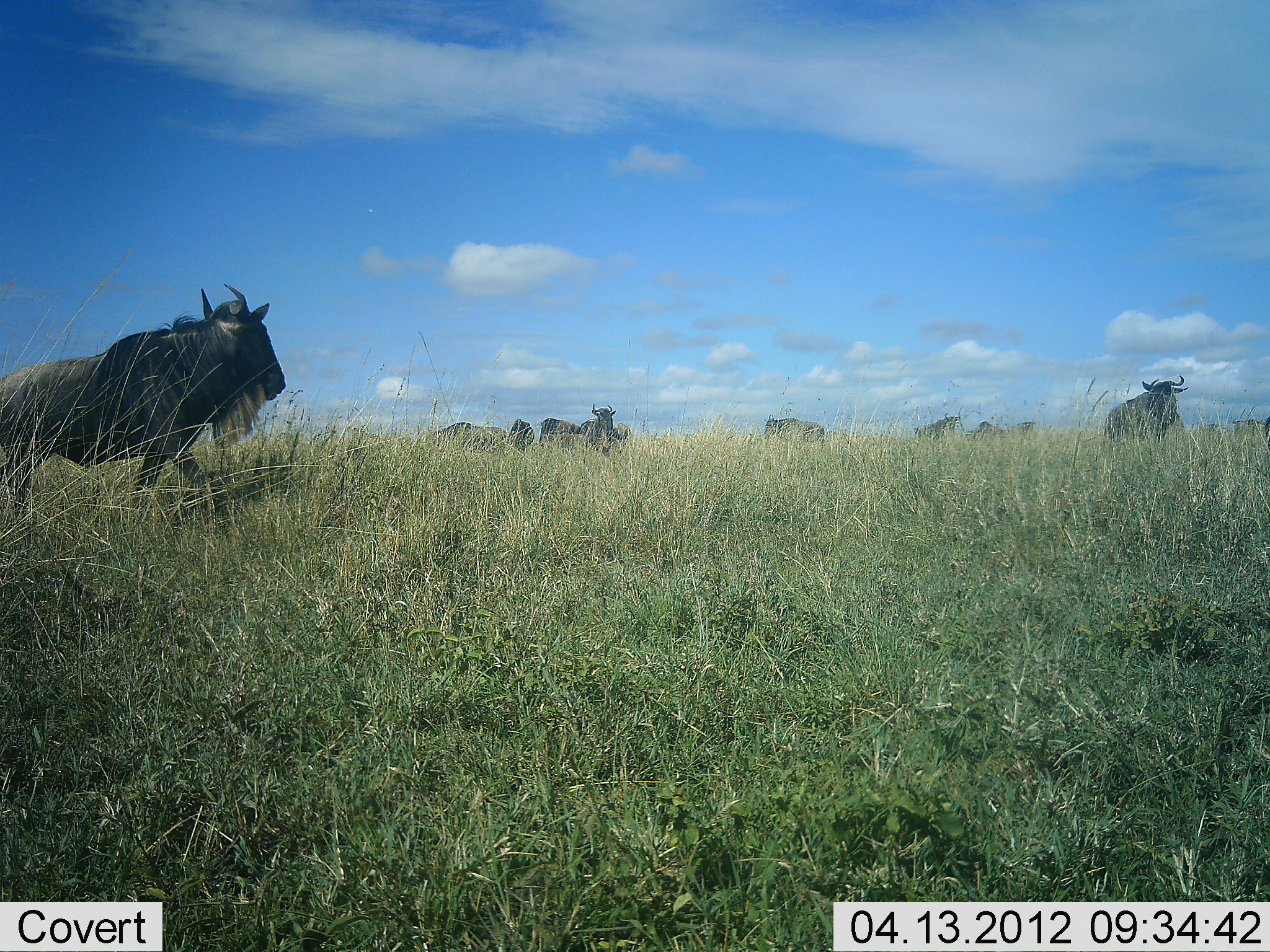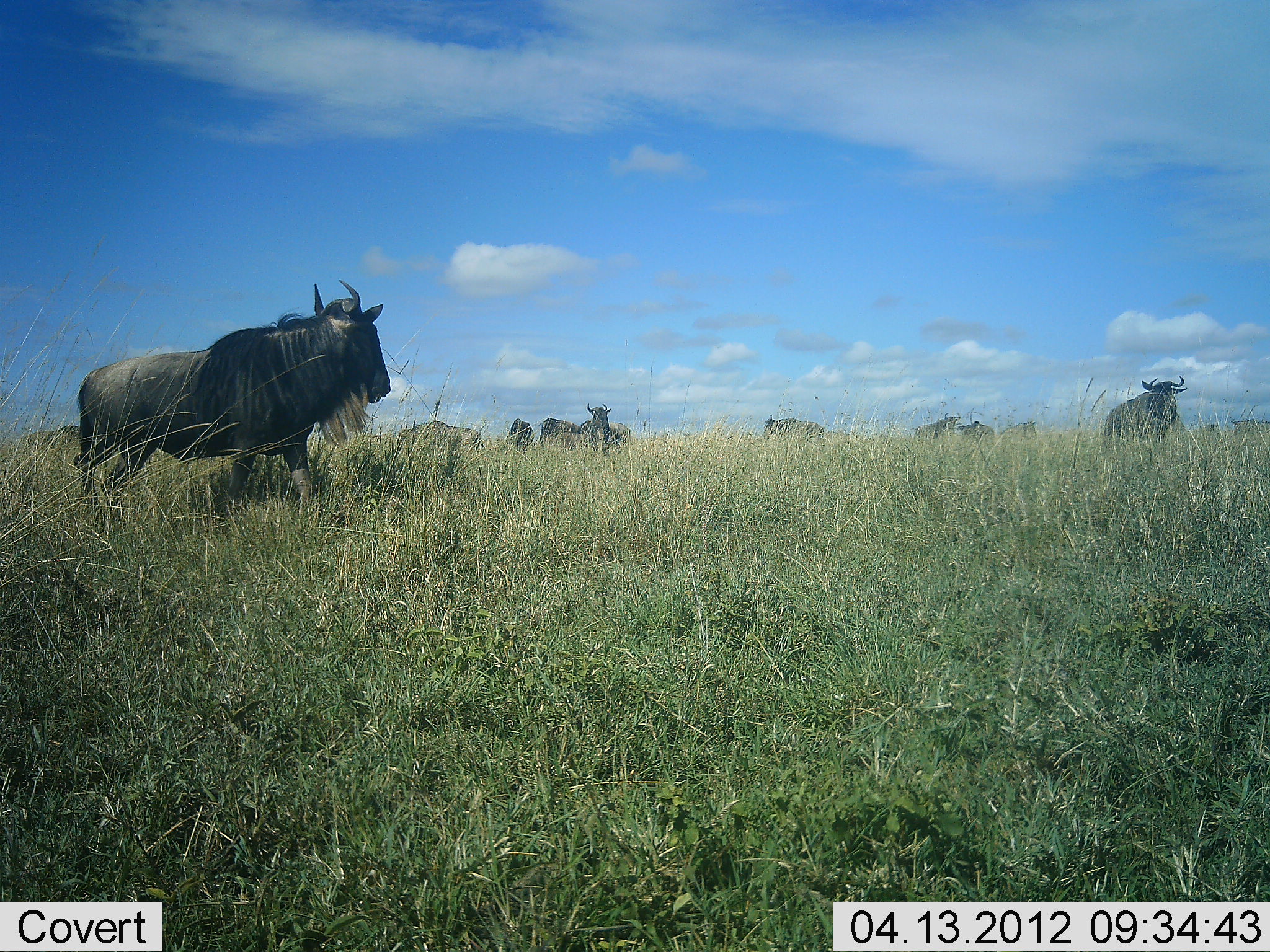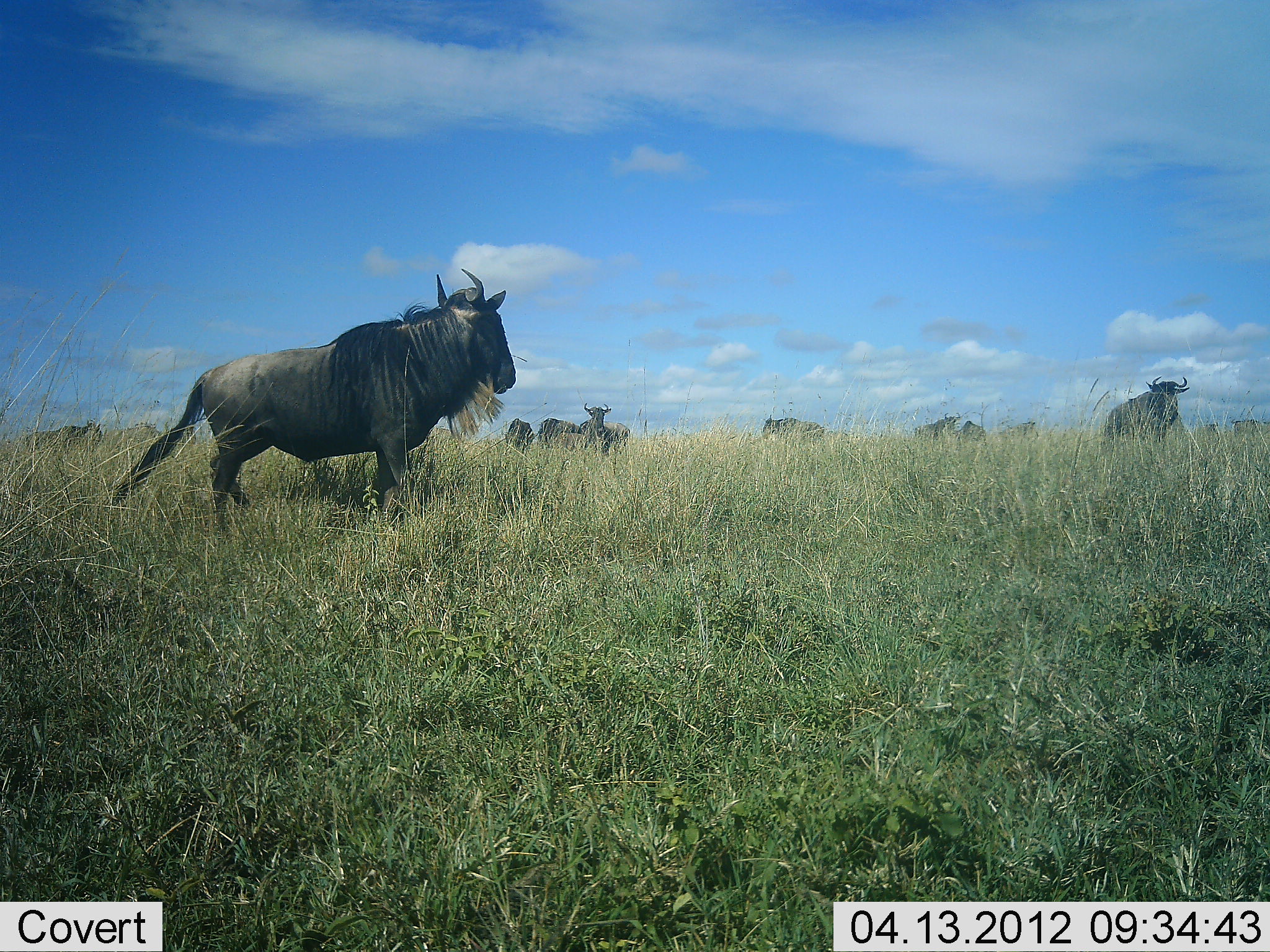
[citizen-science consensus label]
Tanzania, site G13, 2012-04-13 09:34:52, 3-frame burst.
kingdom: Animalia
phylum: Chordata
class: Mammalia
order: Artiodactyla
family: Bovidae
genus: Connochaetes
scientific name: Connochaetes taurinus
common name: blue wildebeest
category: wildebeest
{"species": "wildebeest (blue wildebeest) (Connochaetes taurinus)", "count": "11-50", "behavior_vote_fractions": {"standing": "88%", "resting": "12%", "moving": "94%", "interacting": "12%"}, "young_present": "0%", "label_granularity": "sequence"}